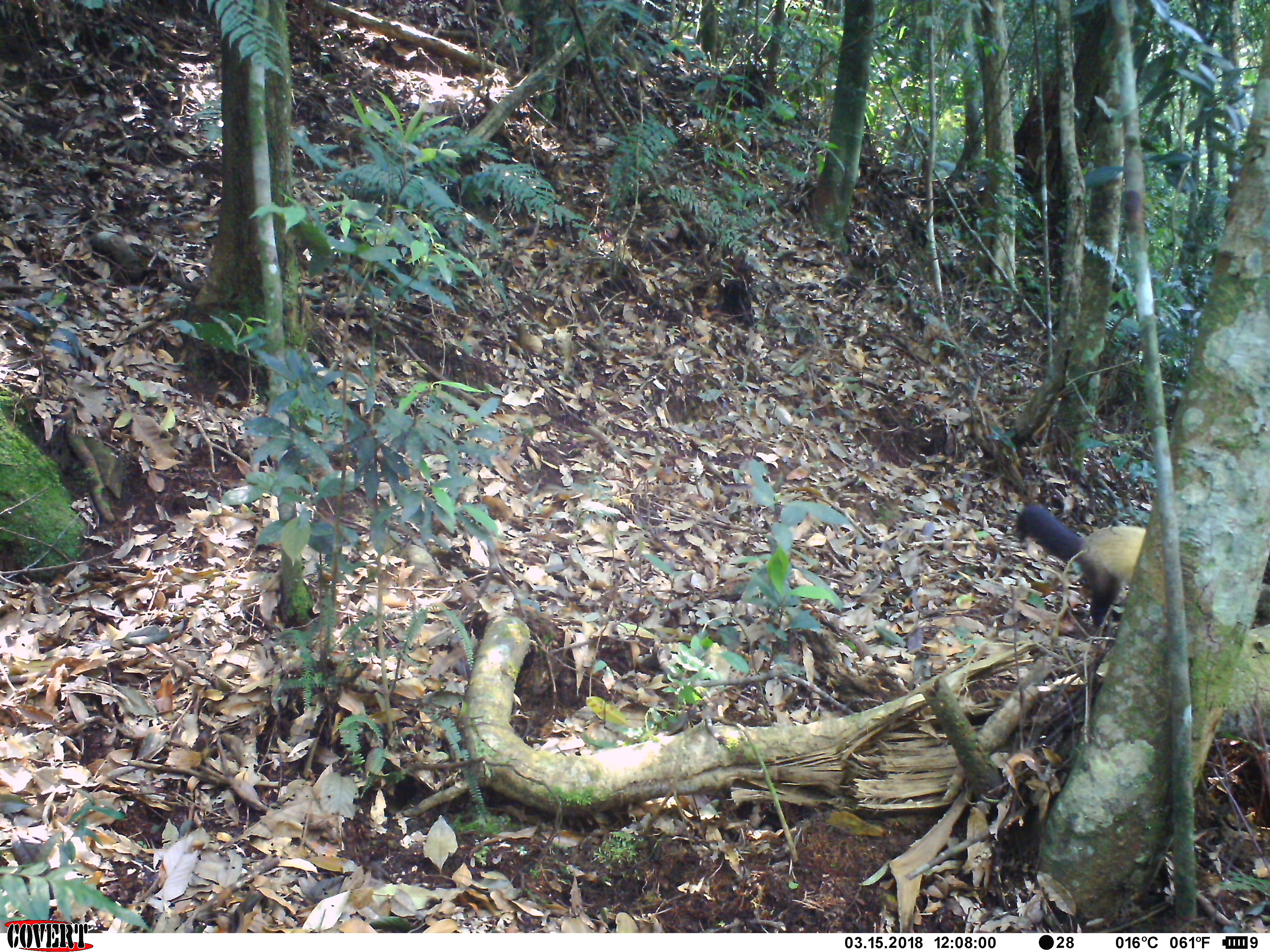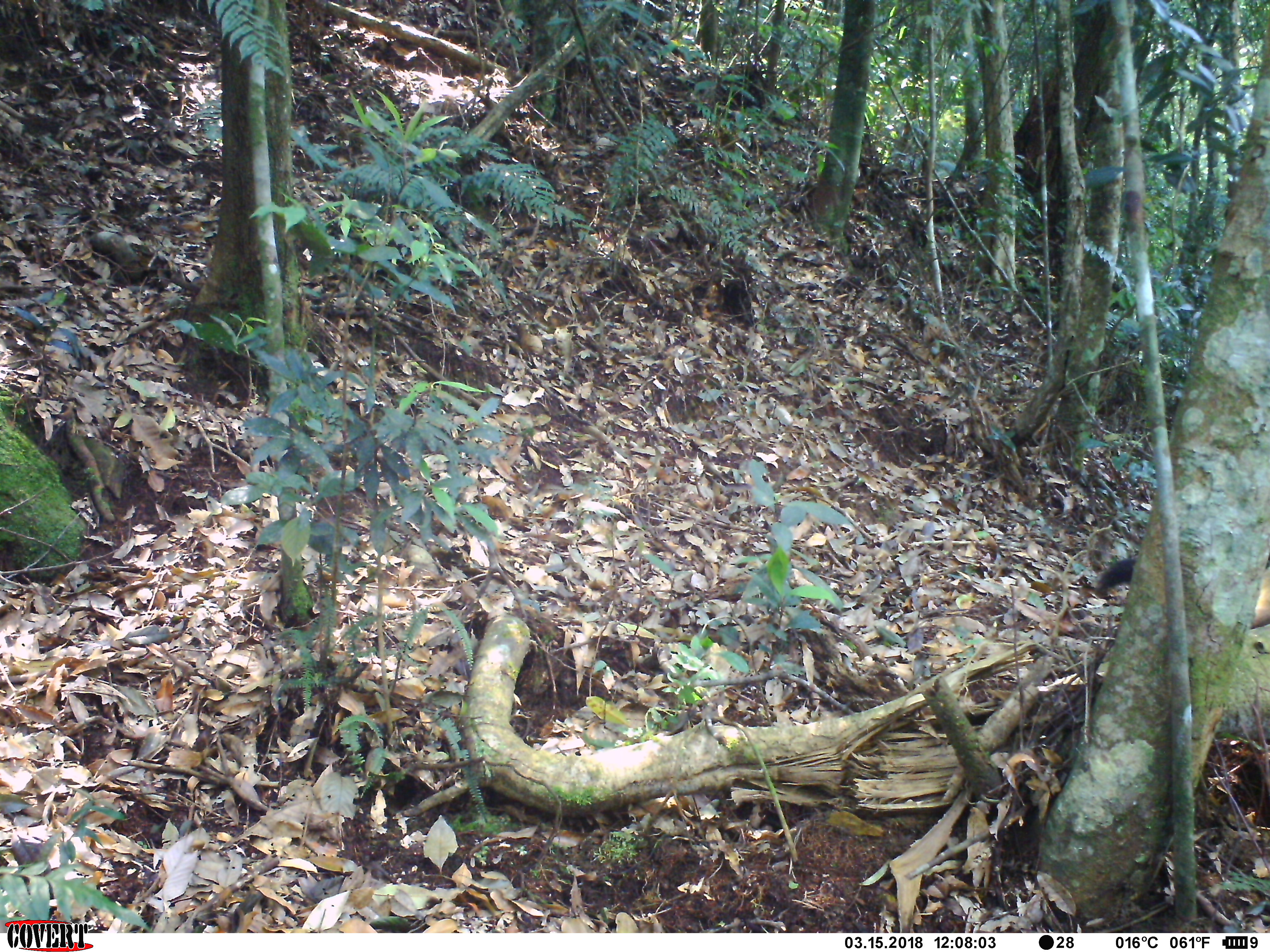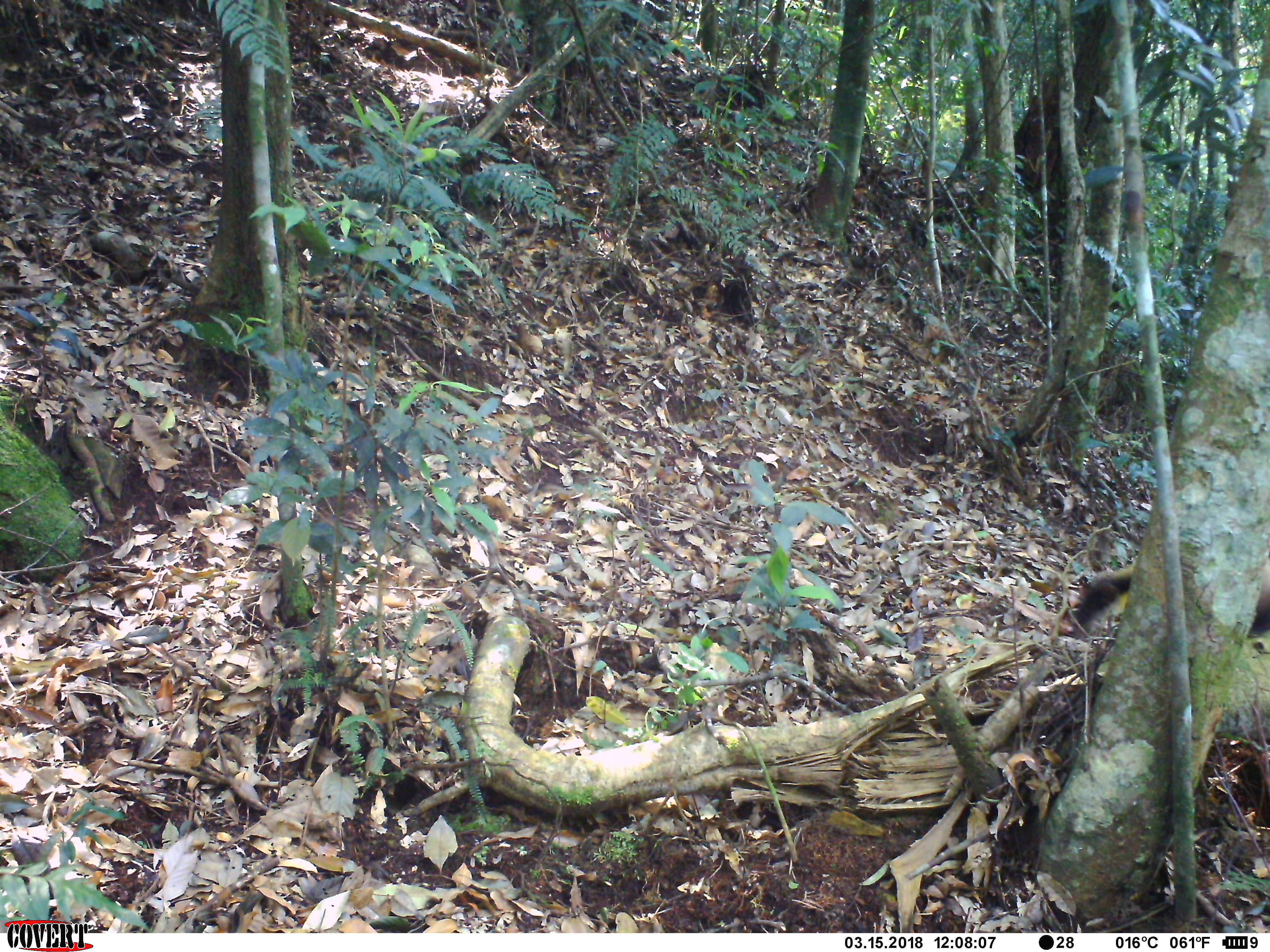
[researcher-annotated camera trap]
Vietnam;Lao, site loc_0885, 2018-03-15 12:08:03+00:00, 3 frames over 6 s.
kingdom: Animalia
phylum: Chordata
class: Mammalia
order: Carnivora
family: Mustelidae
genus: Martes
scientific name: Martes flavigula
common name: yellow-throated marten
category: yellow throated marten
Yellow throated marten (yellow-throated marten) (Martes flavigula). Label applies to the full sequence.